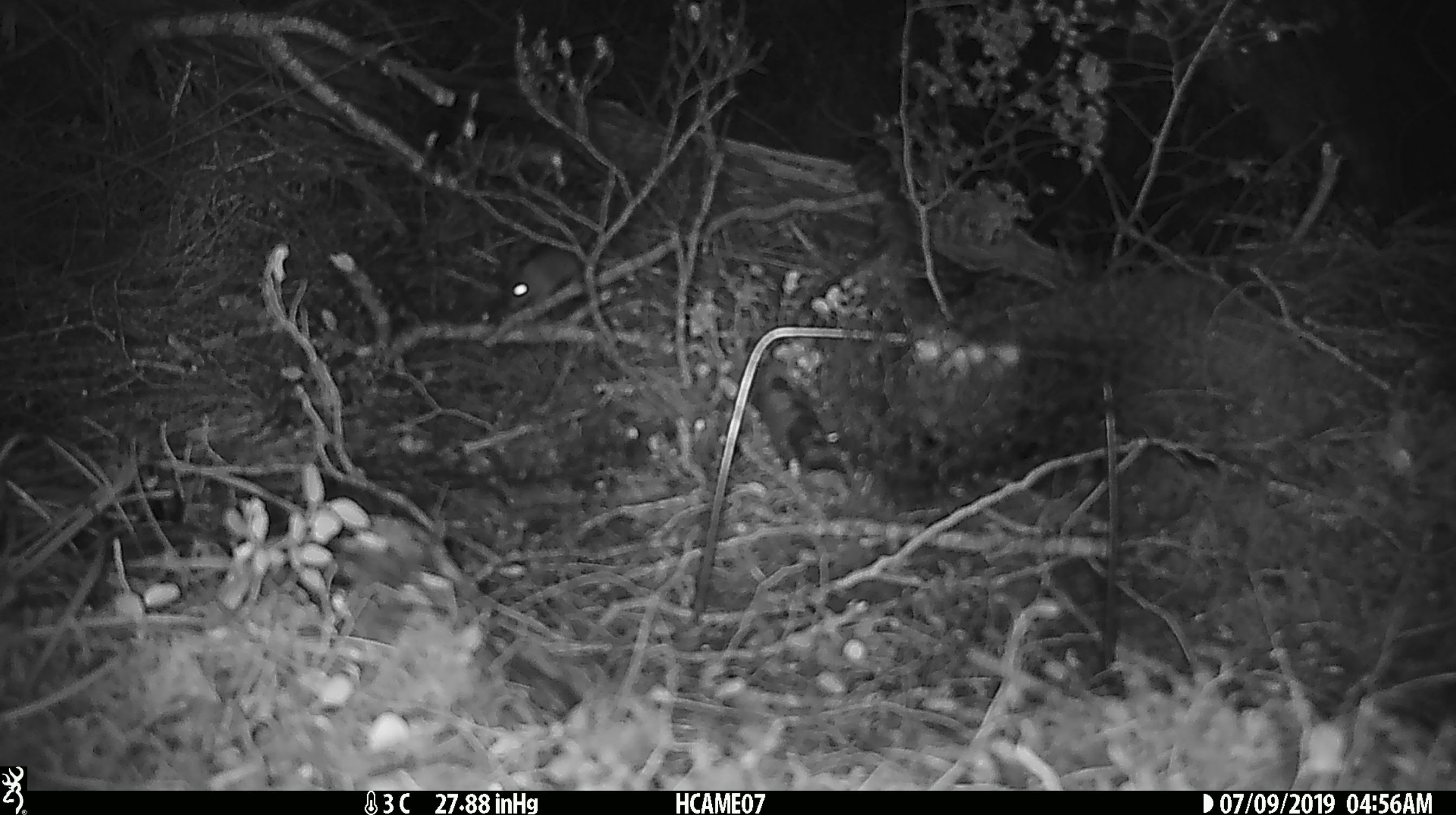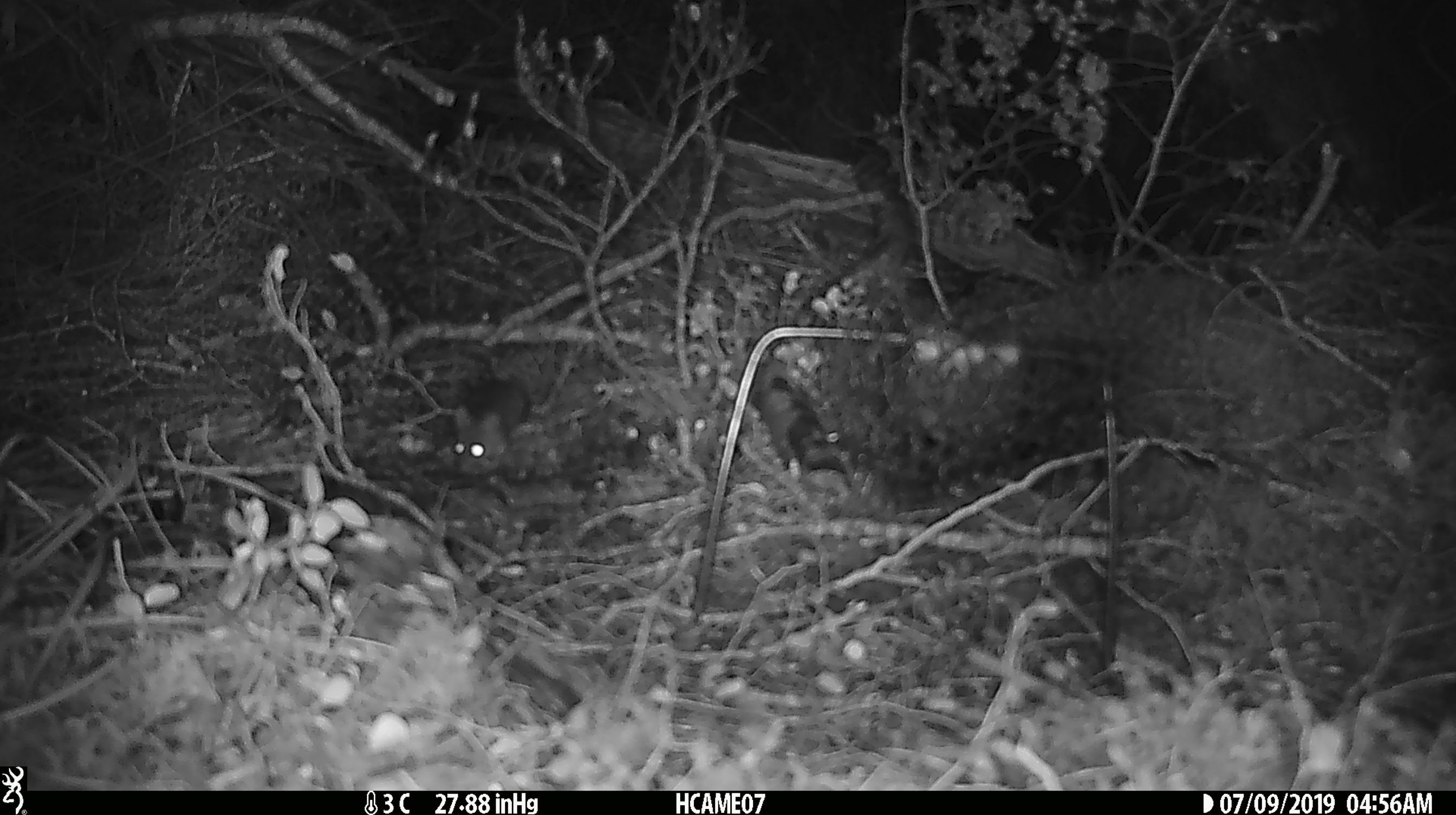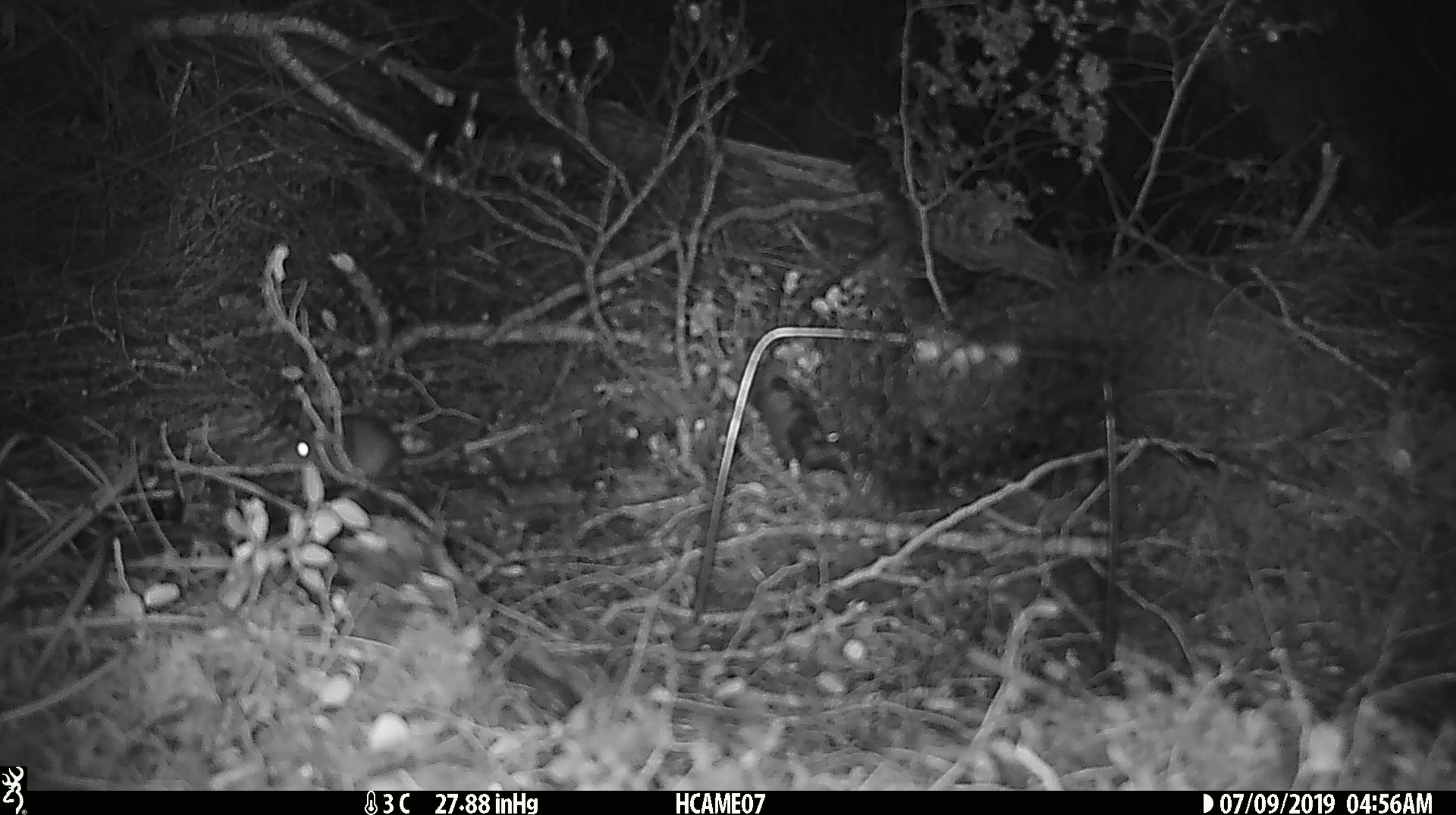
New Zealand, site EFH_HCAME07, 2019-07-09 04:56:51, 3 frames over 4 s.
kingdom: Animalia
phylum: Chordata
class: Mammalia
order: Rodentia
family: Muridae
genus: Mus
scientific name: Mus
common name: mouse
Mouse (Mus).